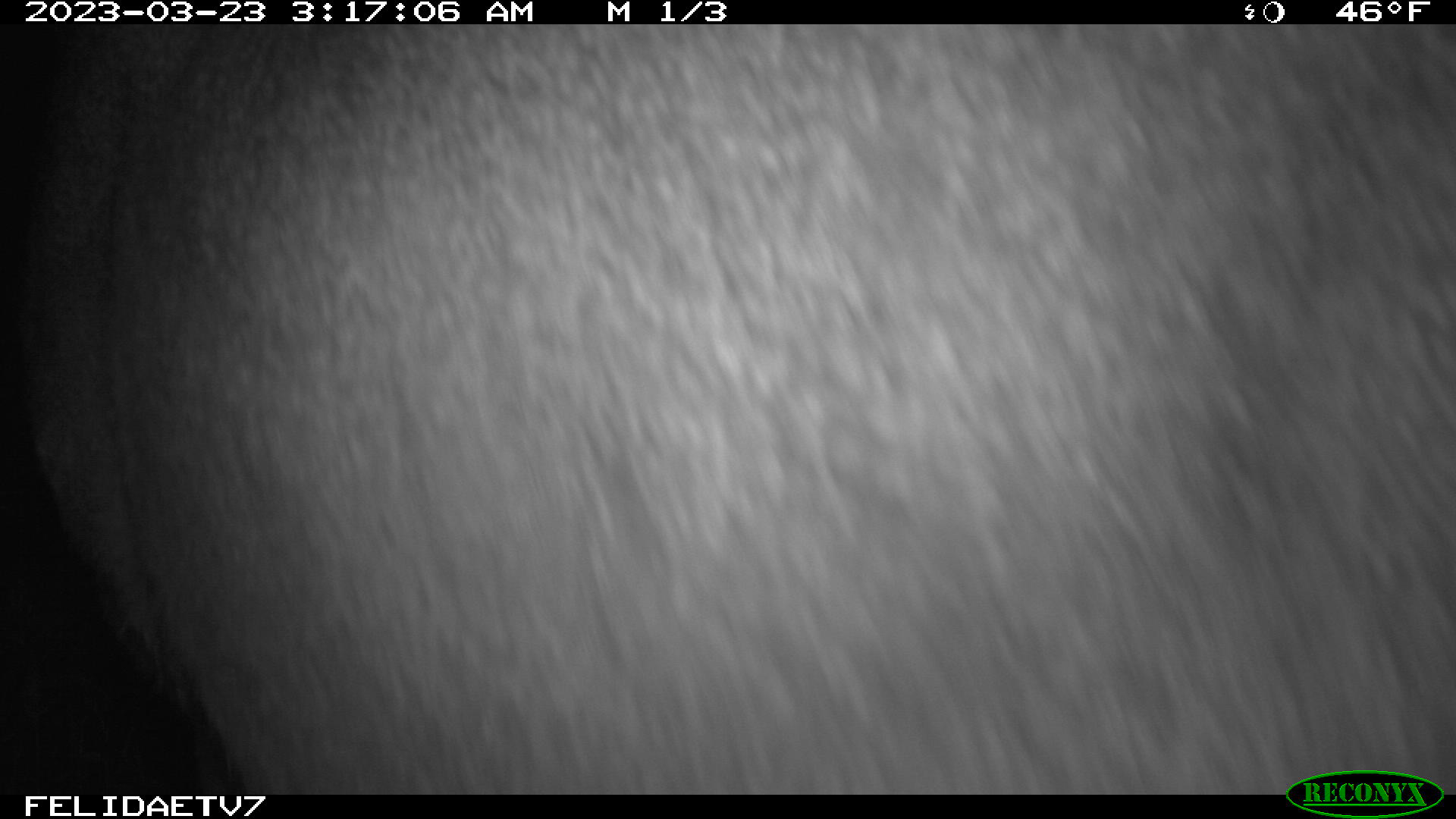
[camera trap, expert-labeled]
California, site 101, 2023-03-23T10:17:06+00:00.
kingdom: Animalia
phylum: Chordata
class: Mammalia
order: Artiodactyla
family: Cervidae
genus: Odocoileus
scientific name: Odocoileus hemionus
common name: mule deer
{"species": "mule deer (Odocoileus hemionus)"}